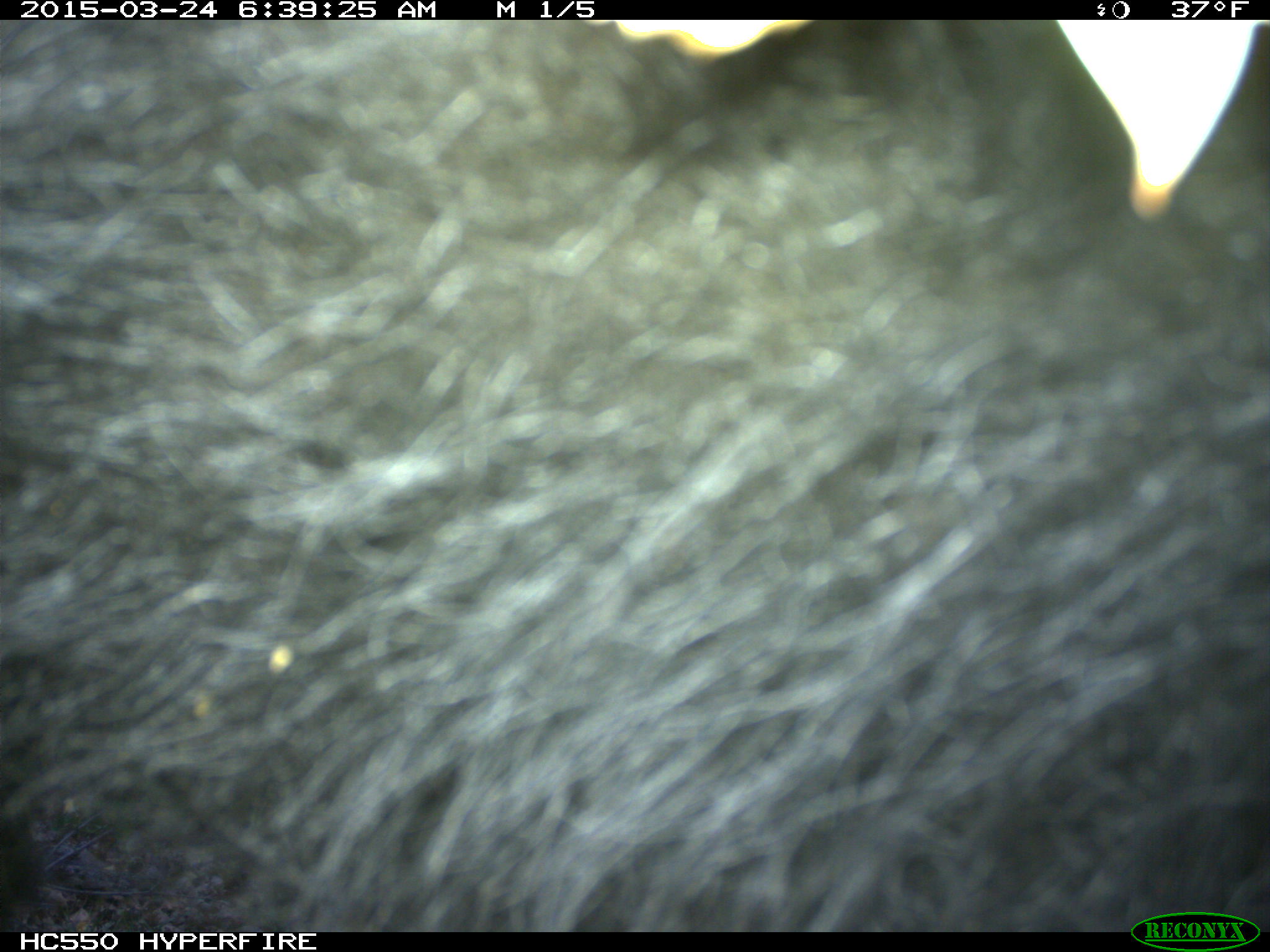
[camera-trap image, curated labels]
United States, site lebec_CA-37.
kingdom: Animalia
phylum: Chordata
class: Mammalia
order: Artiodactyla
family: Bovidae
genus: Bos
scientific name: Bos taurus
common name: domestic cow